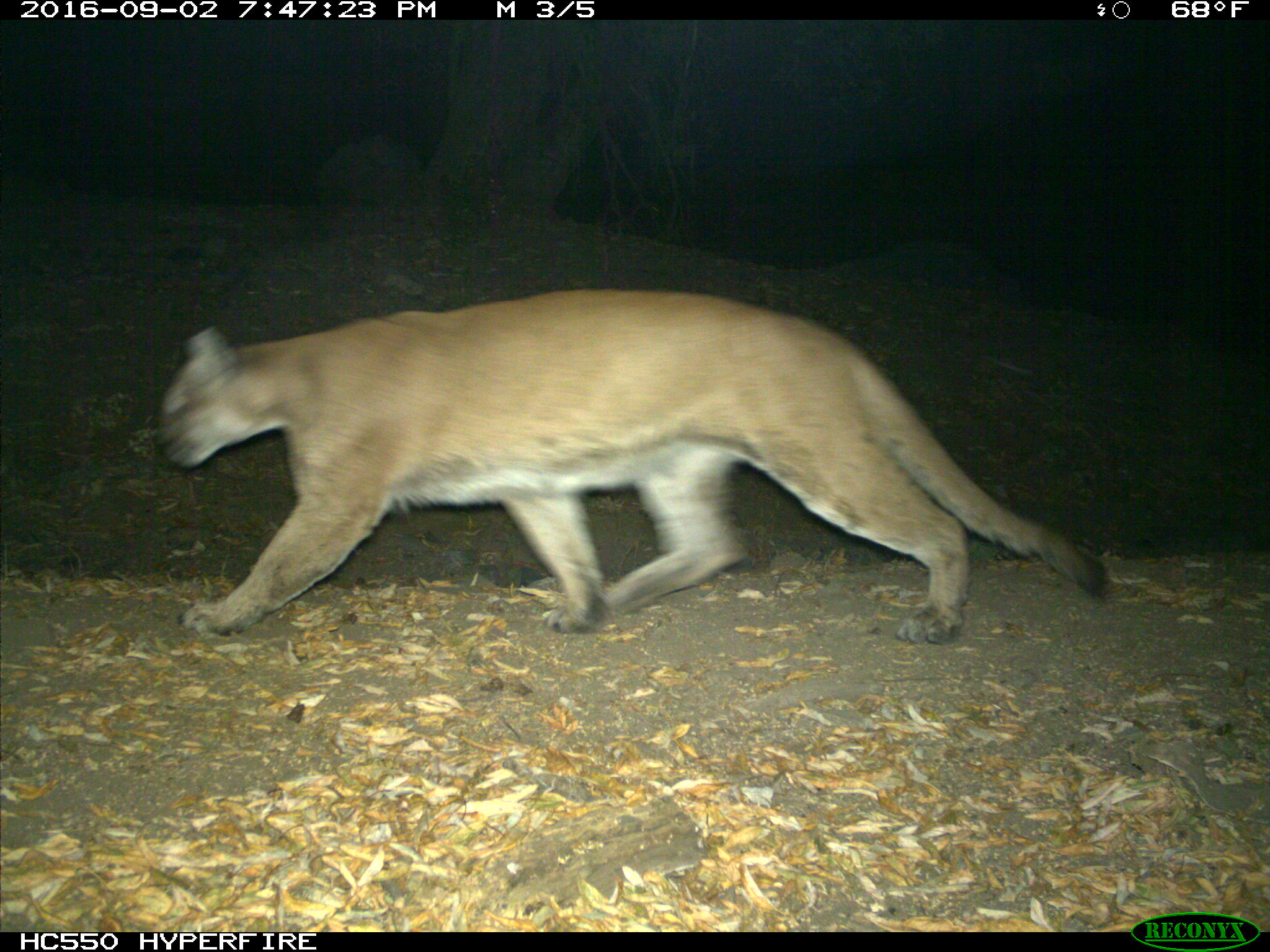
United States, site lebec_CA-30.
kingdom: Animalia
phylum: Chordata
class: Mammalia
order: Carnivora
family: Felidae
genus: Puma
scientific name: Puma concolor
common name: mountain lion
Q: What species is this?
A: Puma concolor (mountain lion).